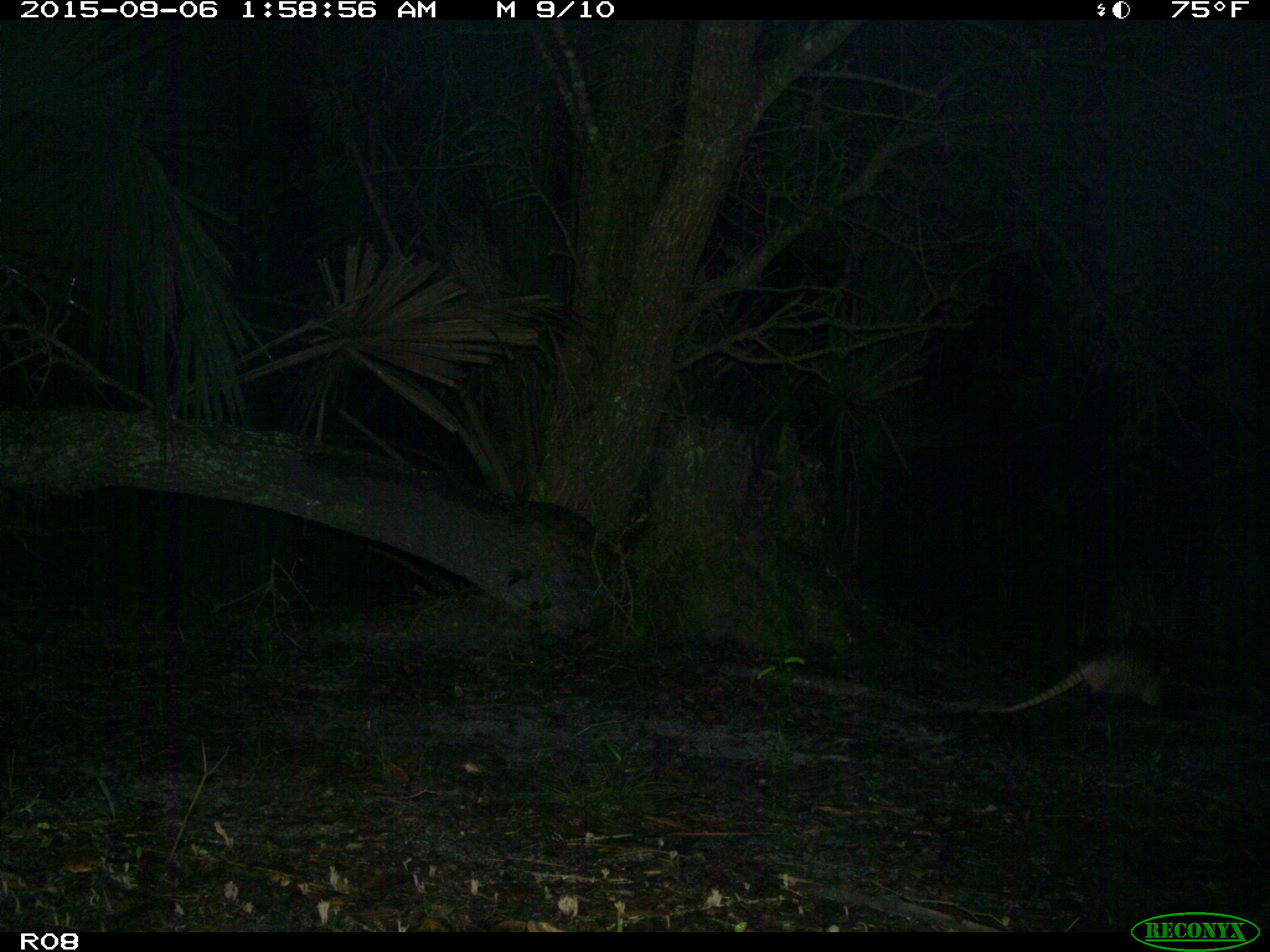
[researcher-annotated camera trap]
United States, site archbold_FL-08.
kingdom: Animalia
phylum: Chordata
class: Mammalia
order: Cingulata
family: Dasypodidae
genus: Dasypus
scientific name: Dasypus novemcinctus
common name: nine-banded armadillo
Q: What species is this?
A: Dasypus novemcinctus (nine-banded armadillo).